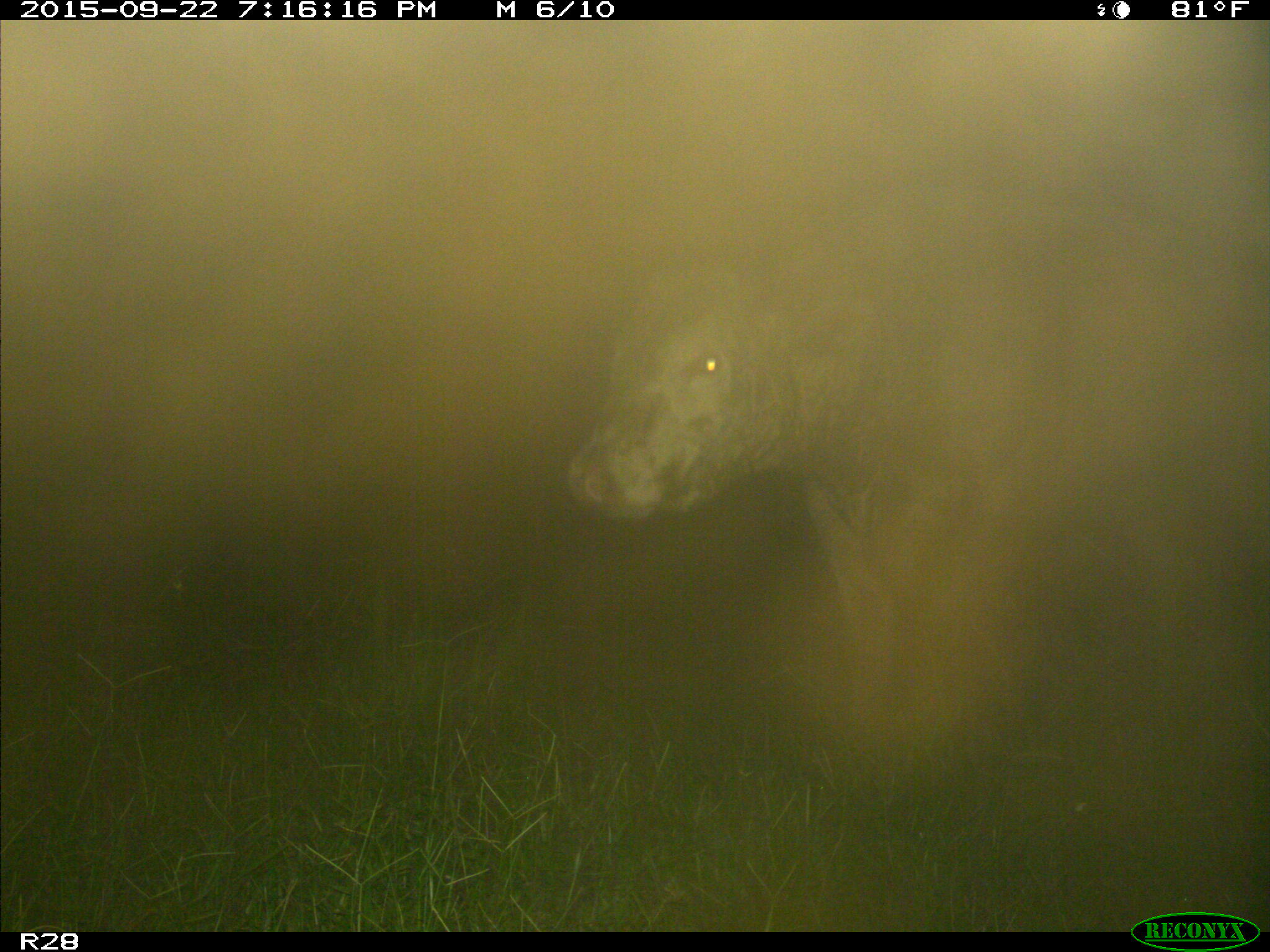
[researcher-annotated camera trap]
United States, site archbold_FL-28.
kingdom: Animalia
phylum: Chordata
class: Mammalia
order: Artiodactyla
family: Bovidae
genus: Bos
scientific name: Bos taurus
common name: domestic cow